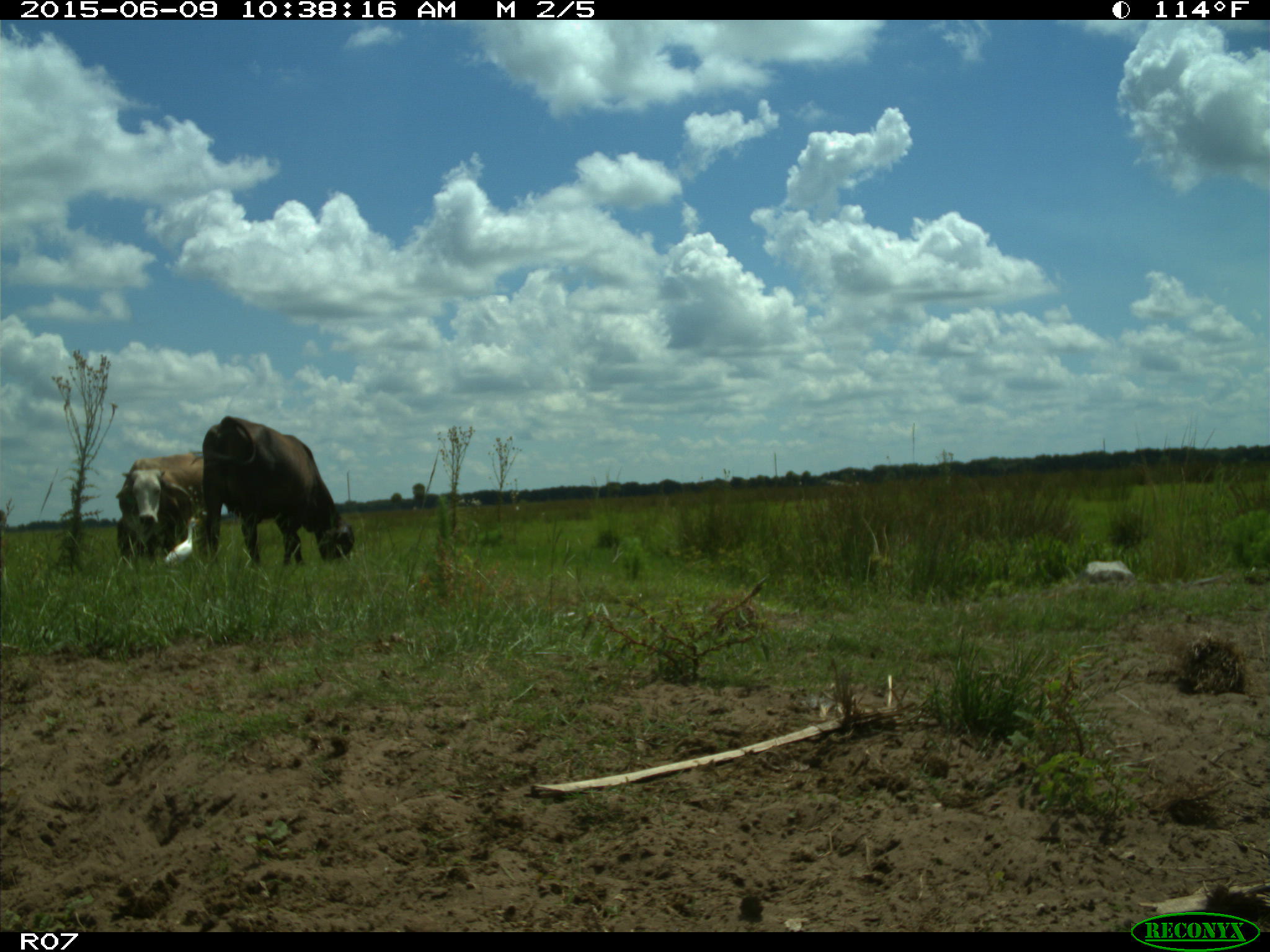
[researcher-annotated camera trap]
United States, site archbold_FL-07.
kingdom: Animalia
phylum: Chordata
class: Mammalia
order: Artiodactyla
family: Bovidae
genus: Bos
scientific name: Bos taurus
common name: domestic cow